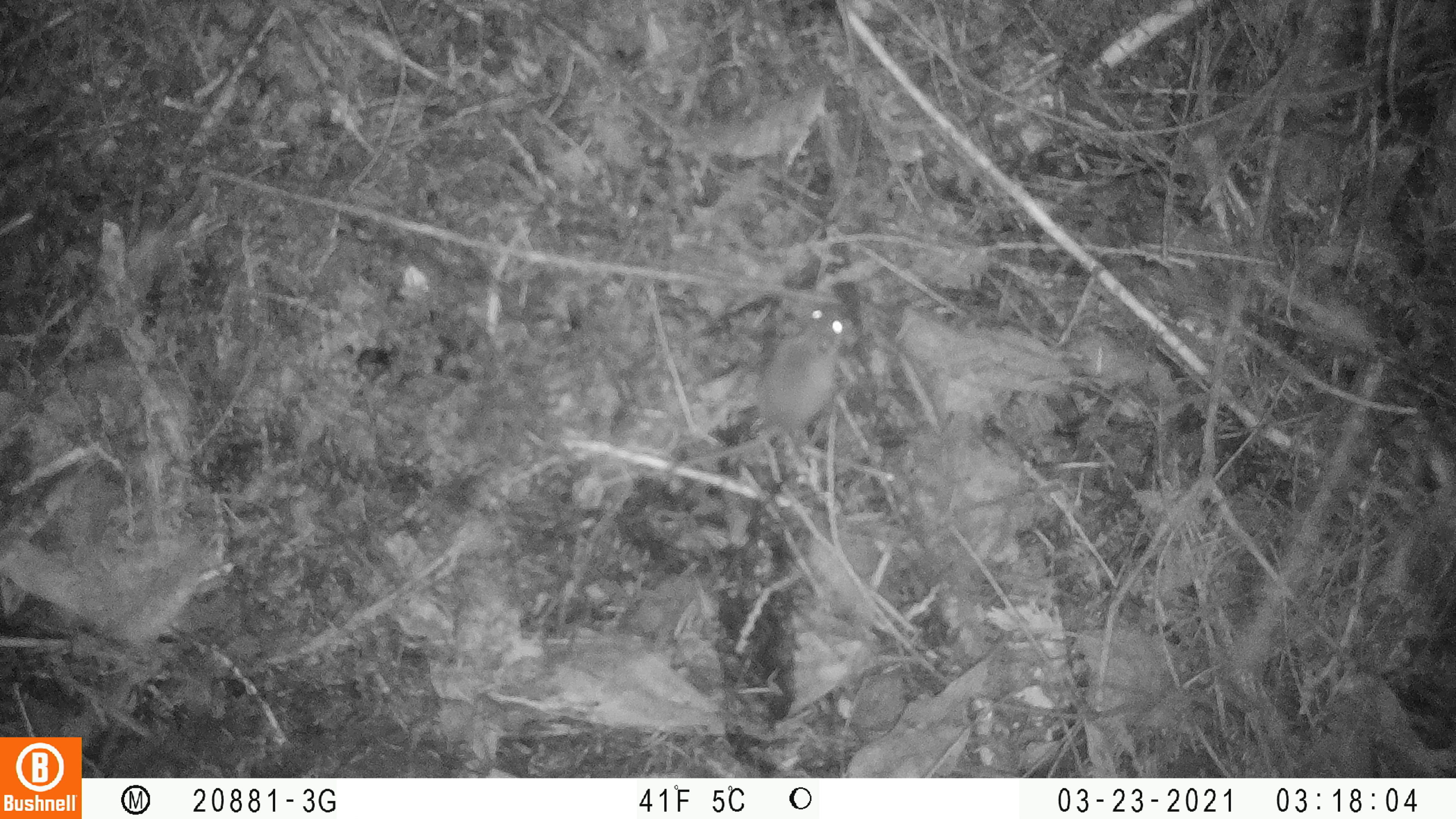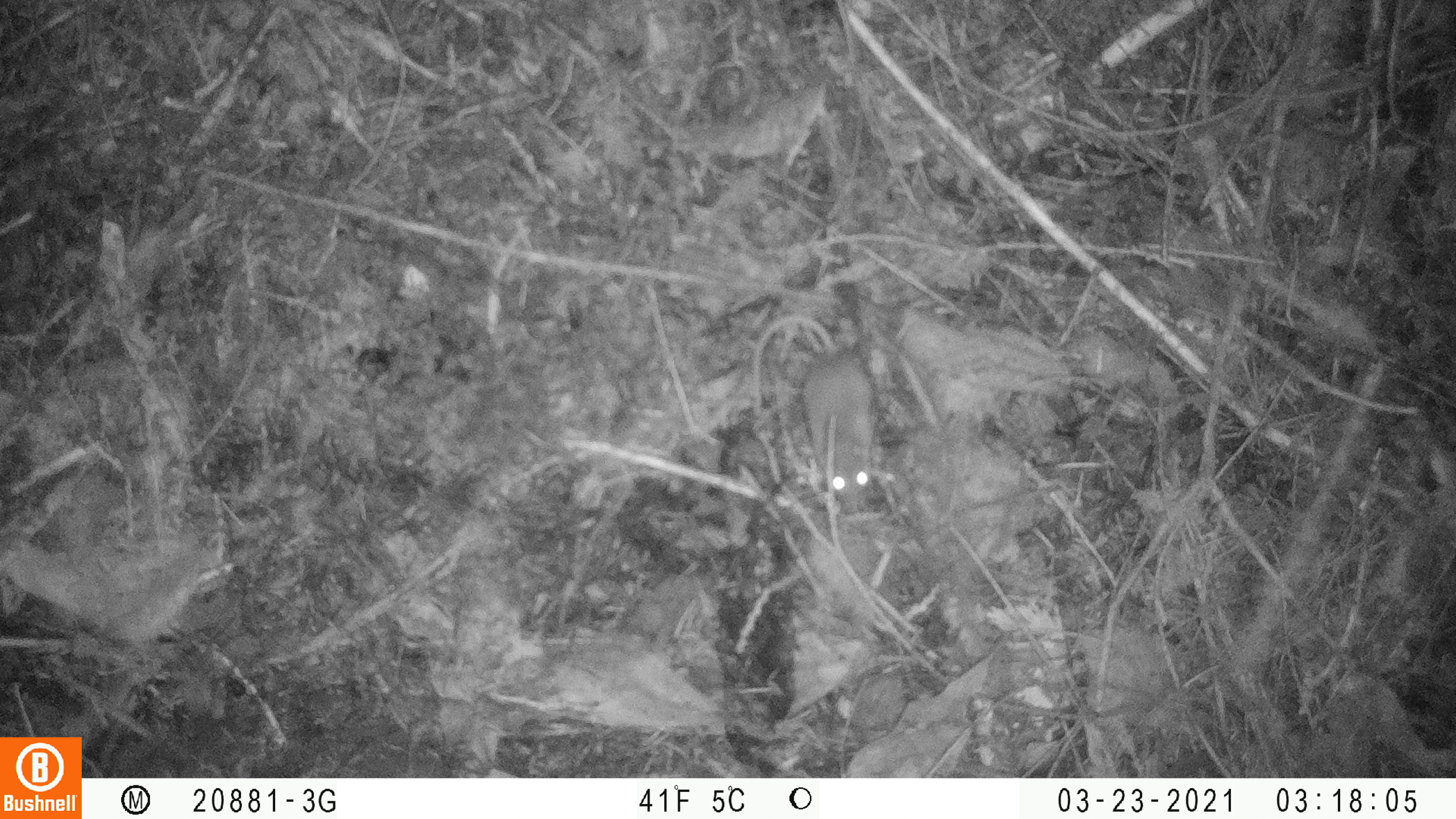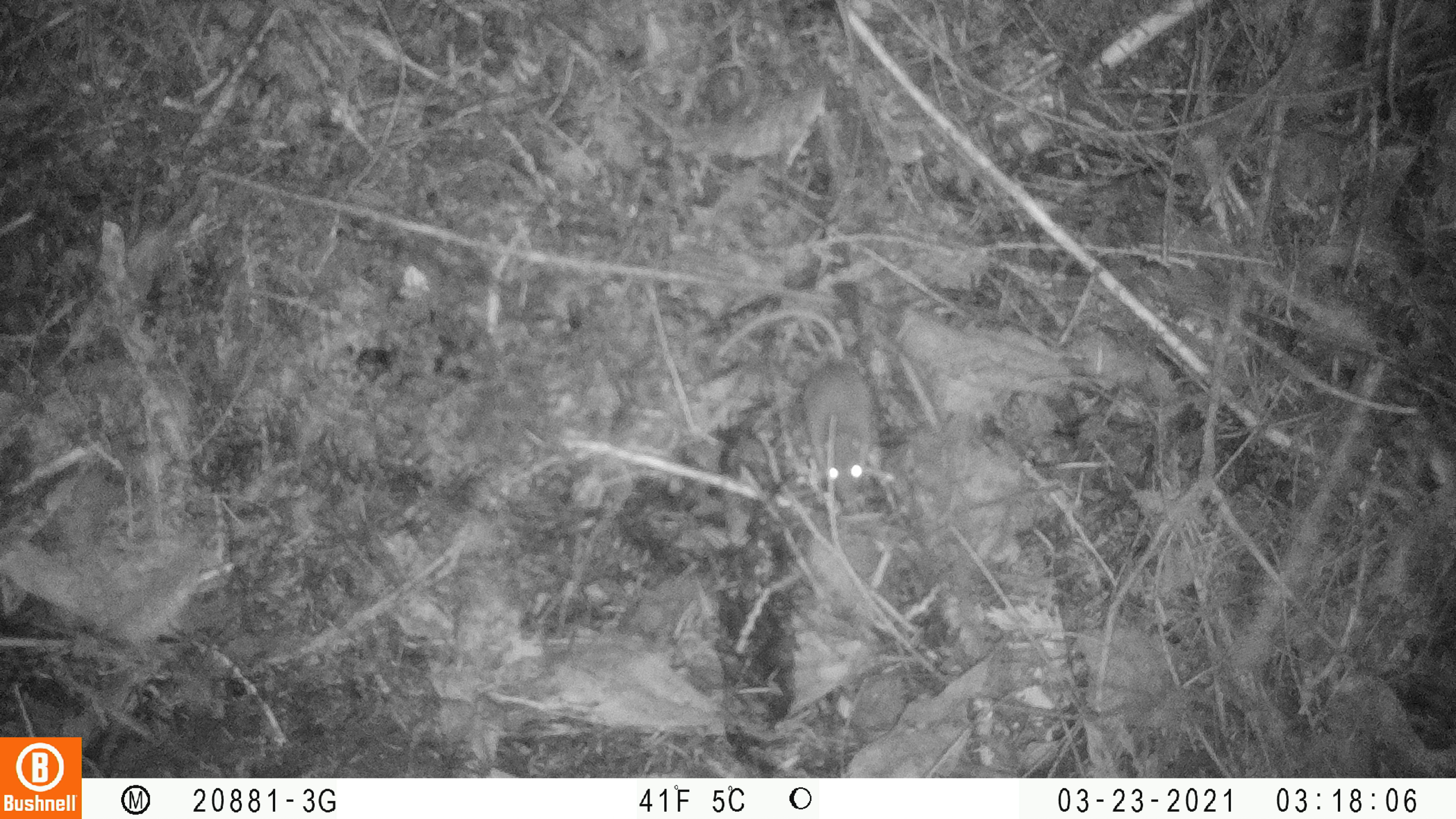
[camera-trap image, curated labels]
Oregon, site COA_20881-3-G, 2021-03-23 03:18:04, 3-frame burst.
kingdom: Animalia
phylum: Chordata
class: Mammalia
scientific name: Mammalia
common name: small mammal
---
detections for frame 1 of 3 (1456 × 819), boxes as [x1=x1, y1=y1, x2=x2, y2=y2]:
small mammal: [x1=570, y1=260, x2=912, y2=533]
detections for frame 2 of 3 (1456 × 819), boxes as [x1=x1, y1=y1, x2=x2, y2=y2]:
small mammal: [x1=707, y1=288, x2=913, y2=527]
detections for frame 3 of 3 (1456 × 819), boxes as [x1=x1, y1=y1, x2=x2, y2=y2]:
small mammal: [x1=679, y1=277, x2=913, y2=523]